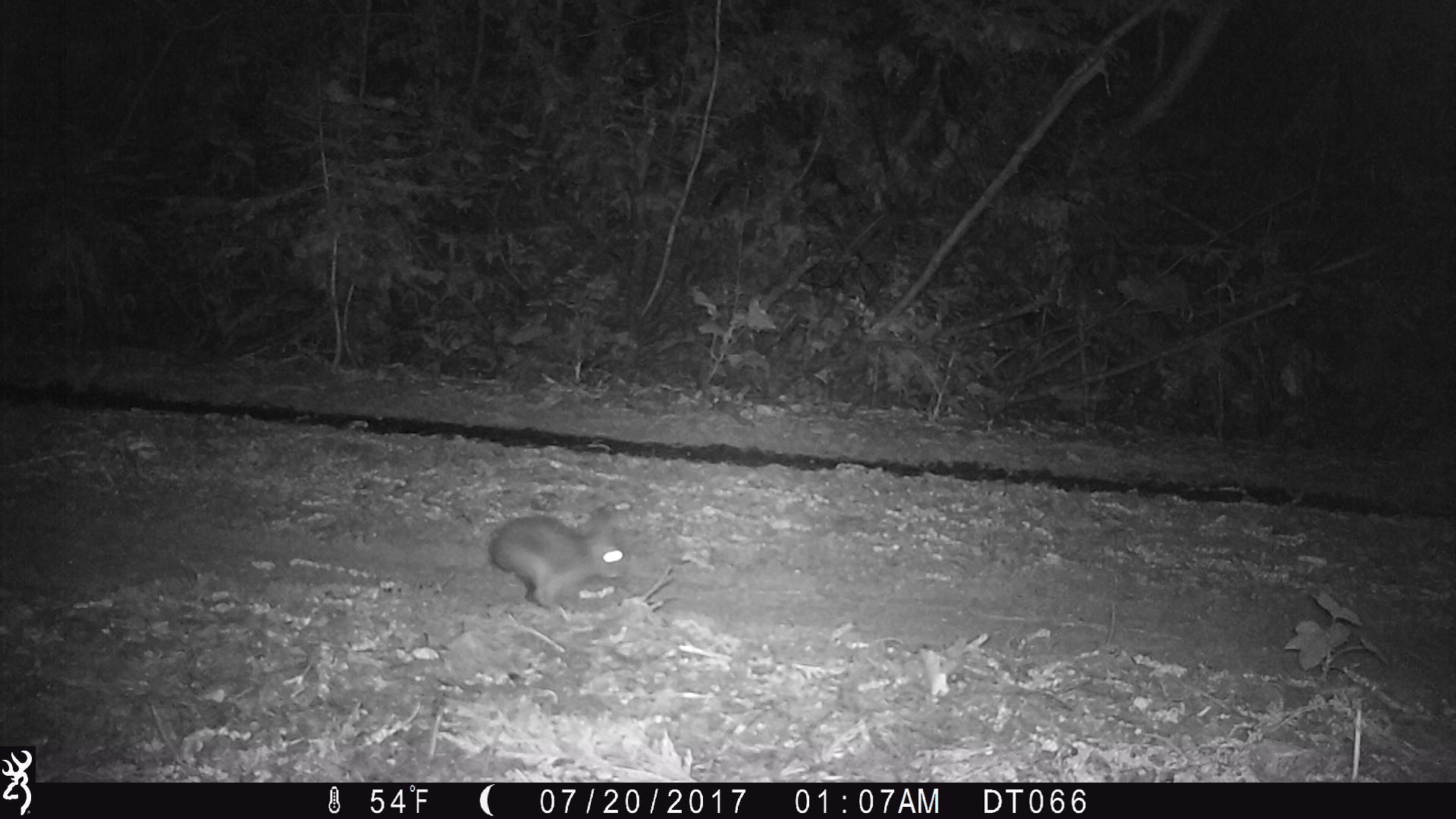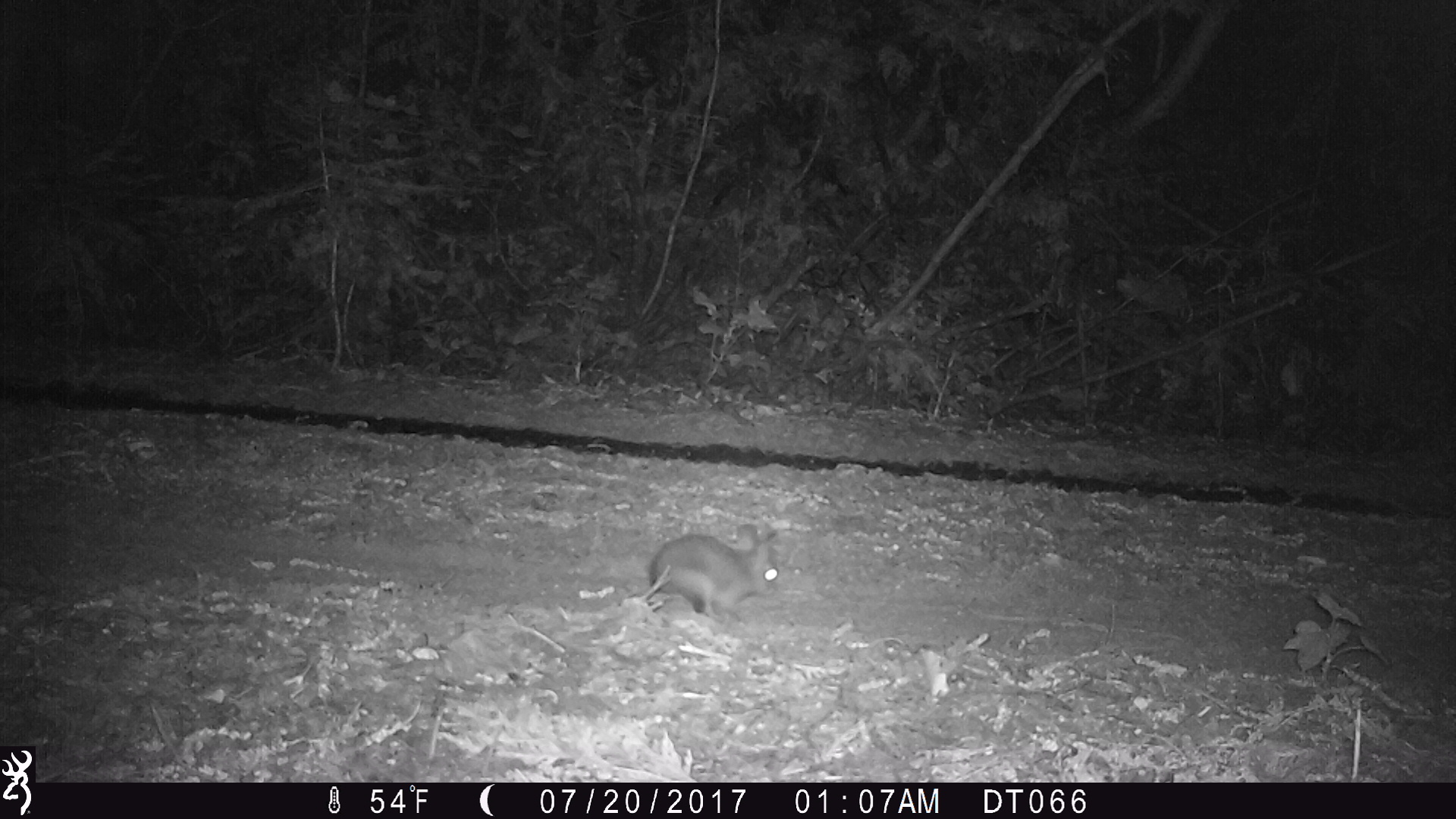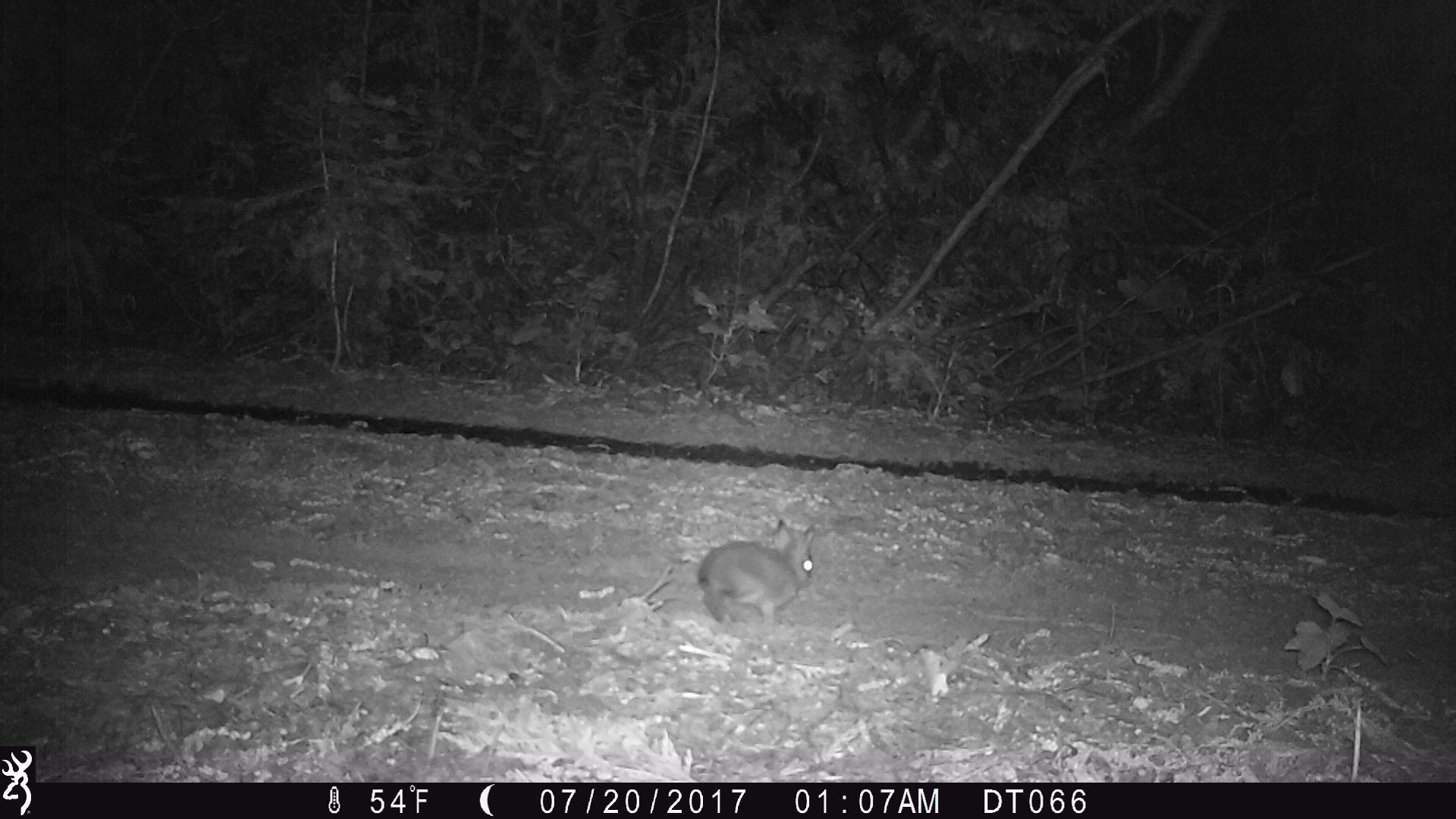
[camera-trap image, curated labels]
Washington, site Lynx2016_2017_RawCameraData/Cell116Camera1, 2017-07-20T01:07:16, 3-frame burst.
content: unidentified animal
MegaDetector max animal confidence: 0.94